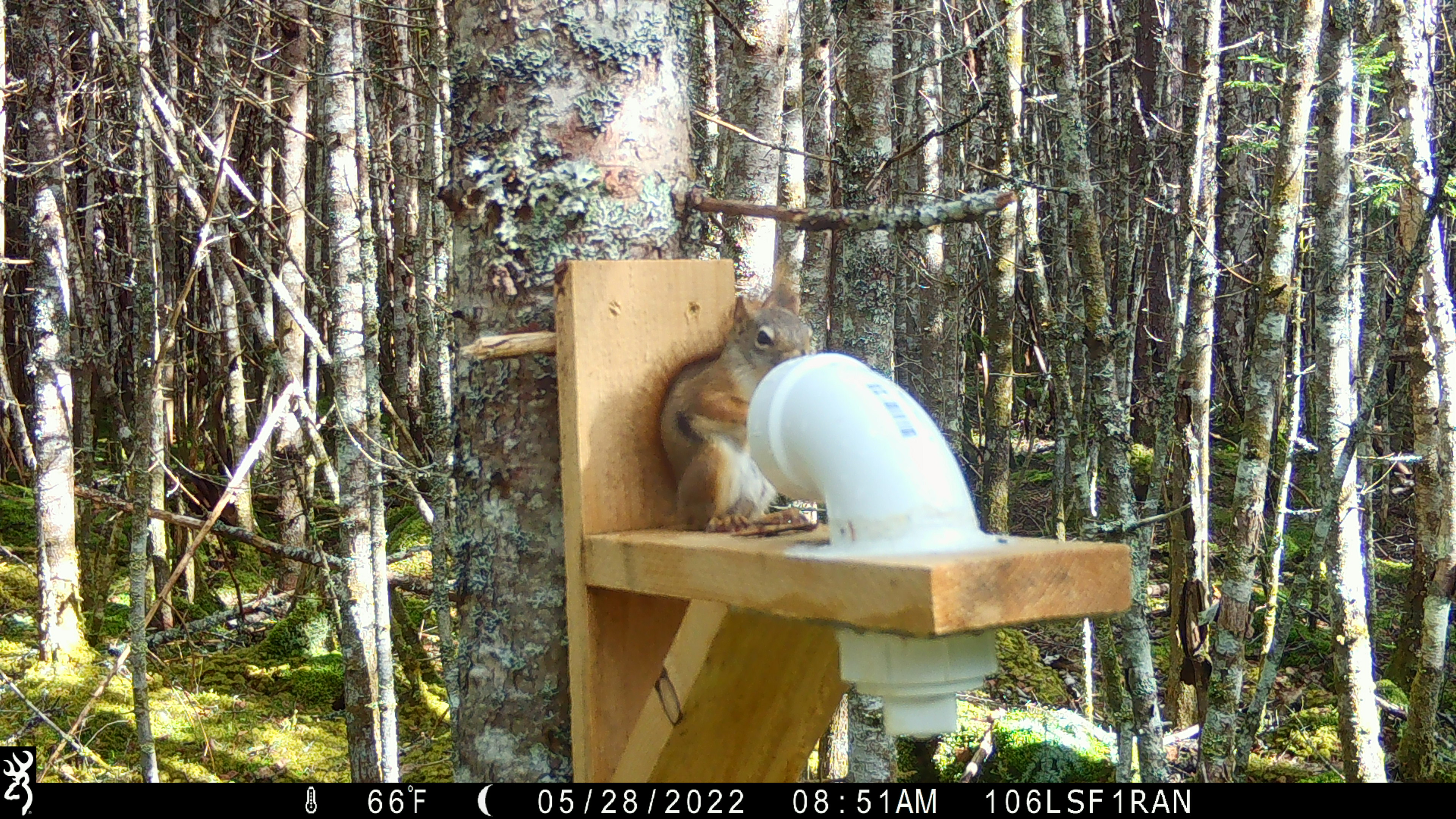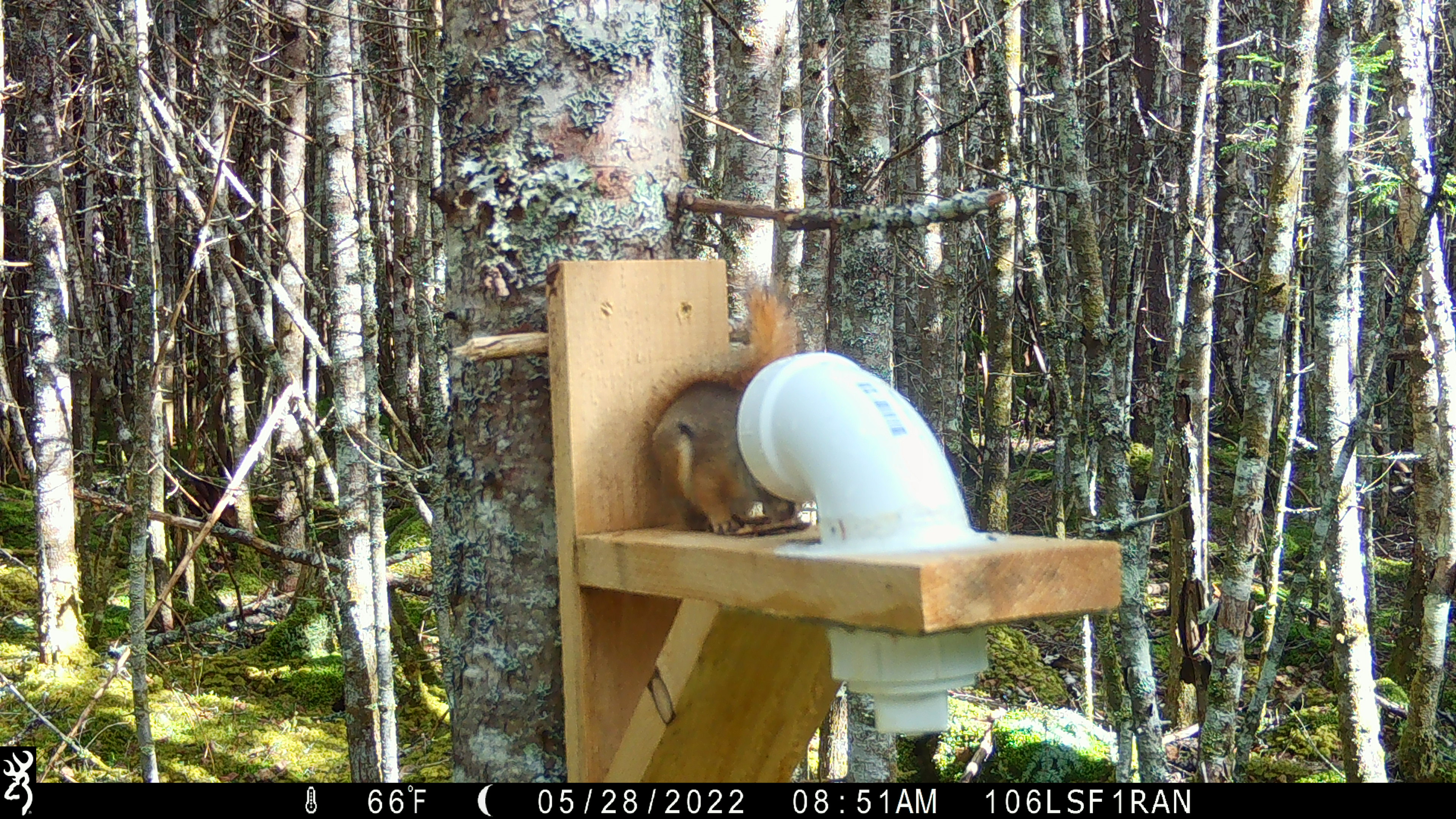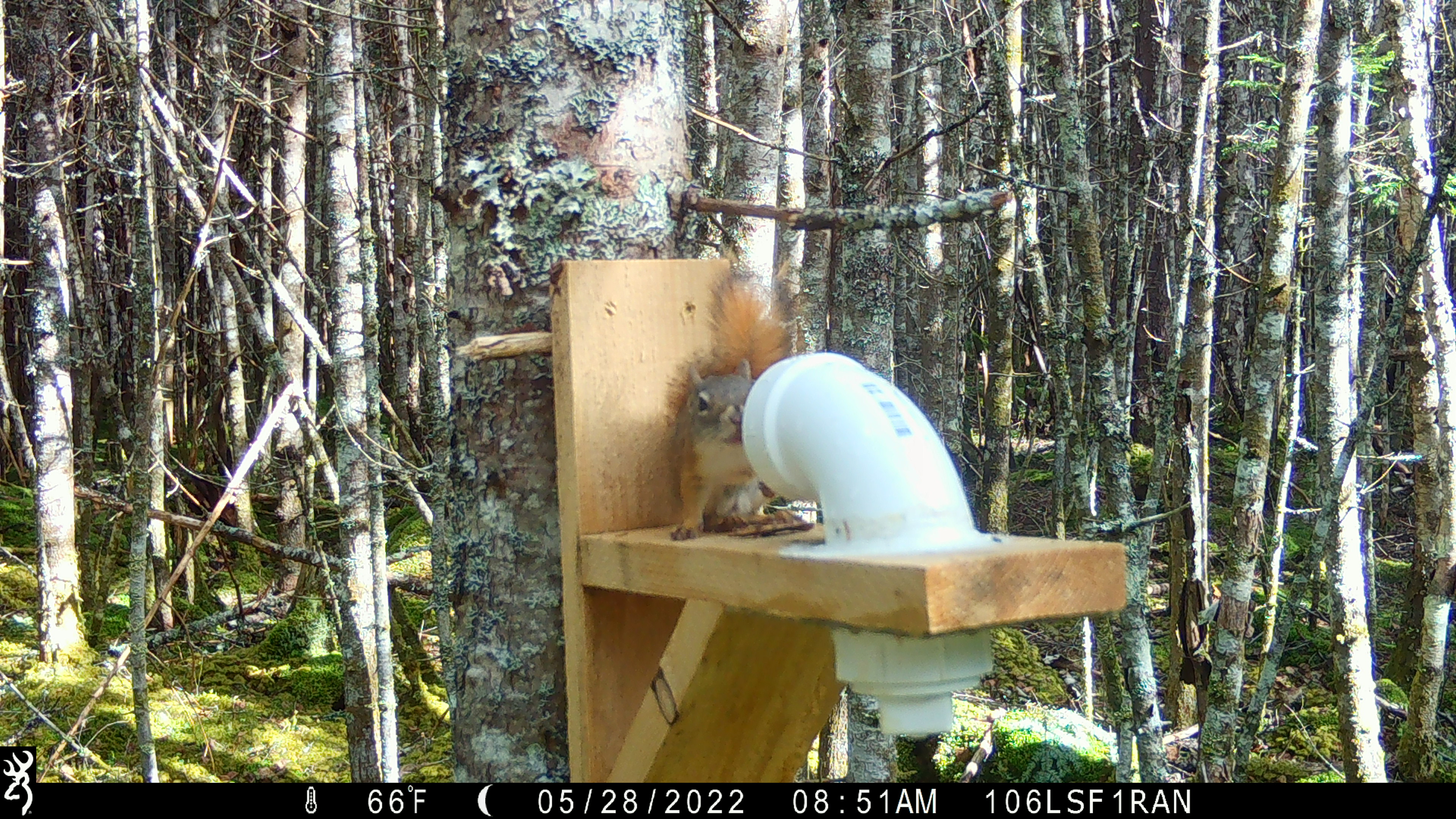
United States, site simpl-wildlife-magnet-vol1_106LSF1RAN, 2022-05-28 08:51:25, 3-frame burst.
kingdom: Animalia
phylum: Chordata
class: Mammalia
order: Rodentia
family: Sciuridae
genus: Tamiasciurus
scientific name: Tamiasciurus hudsonicus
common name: red squirrel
Red squirrel (Tamiasciurus hudsonicus).